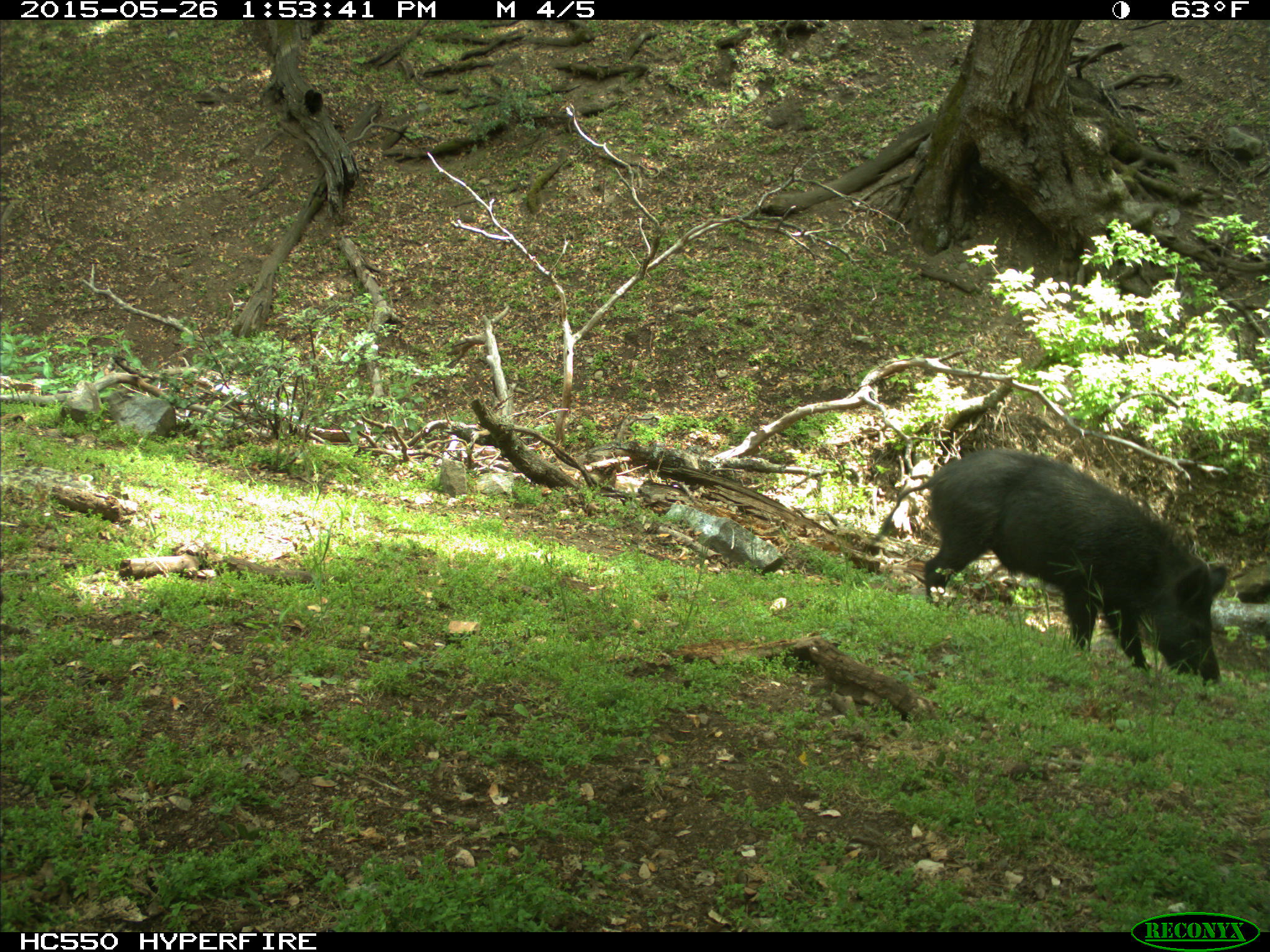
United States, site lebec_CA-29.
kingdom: Animalia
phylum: Chordata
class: Mammalia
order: Artiodactyla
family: Suidae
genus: Sus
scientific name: Sus scrofa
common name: wild boar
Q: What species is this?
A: Sus scrofa (wild boar).